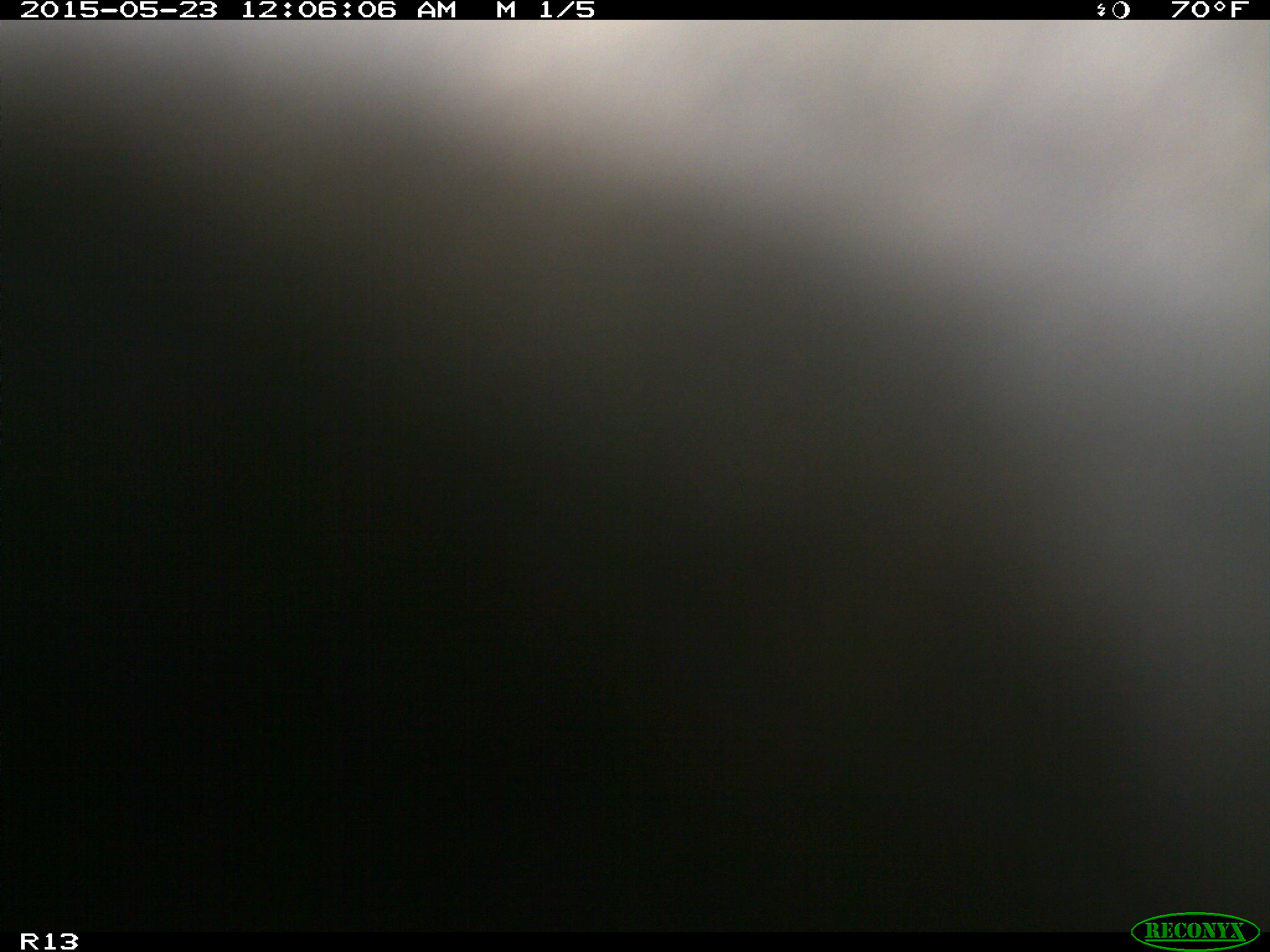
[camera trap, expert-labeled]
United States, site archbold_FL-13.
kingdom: Animalia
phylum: Chordata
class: Mammalia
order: Artiodactyla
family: Bovidae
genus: Bos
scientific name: Bos taurus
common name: domestic cow